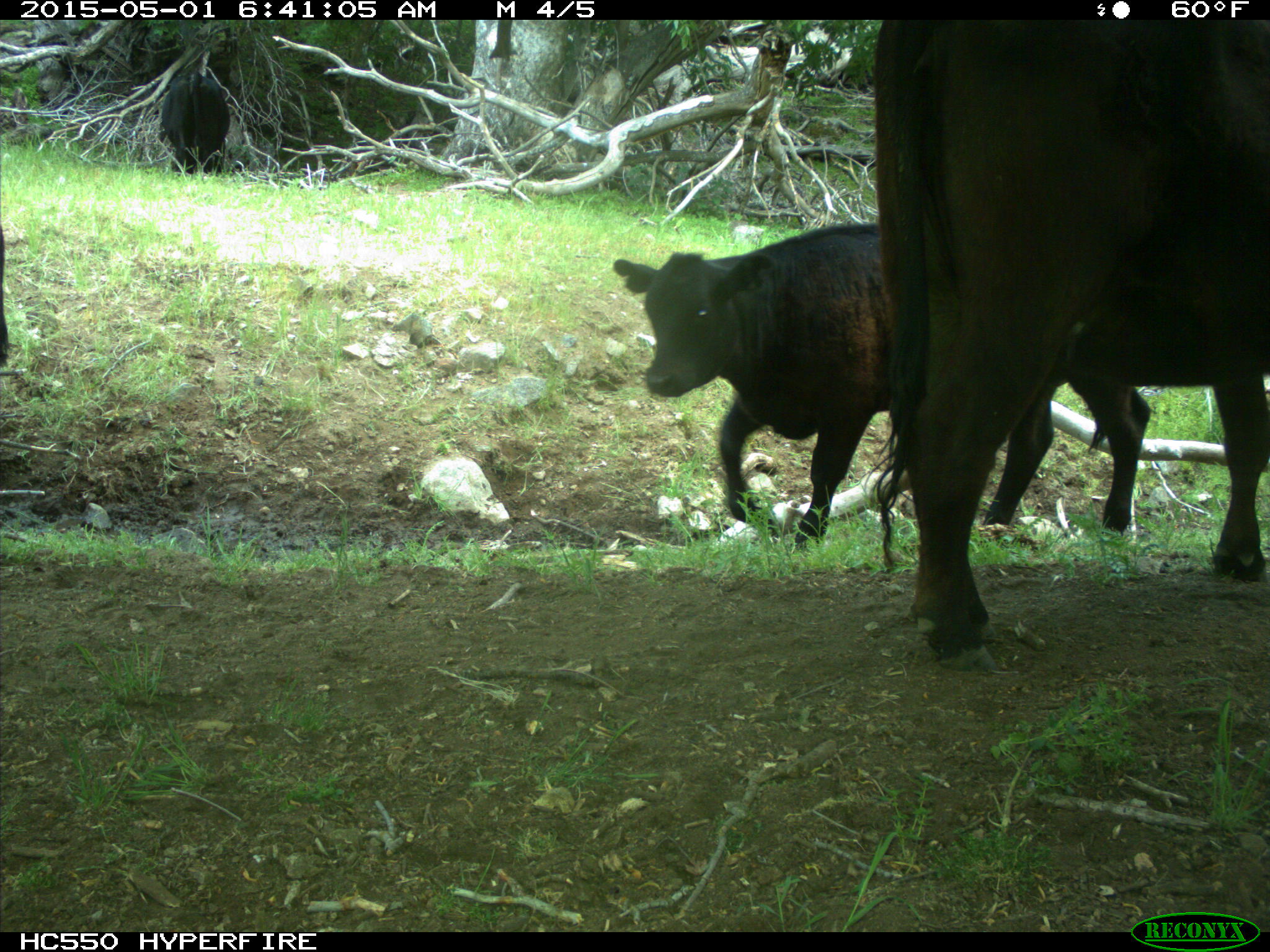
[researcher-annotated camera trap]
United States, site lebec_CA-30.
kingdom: Animalia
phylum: Chordata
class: Mammalia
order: Artiodactyla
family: Bovidae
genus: Bos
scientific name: Bos taurus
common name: domestic cow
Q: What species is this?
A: Bos taurus (domestic cow).